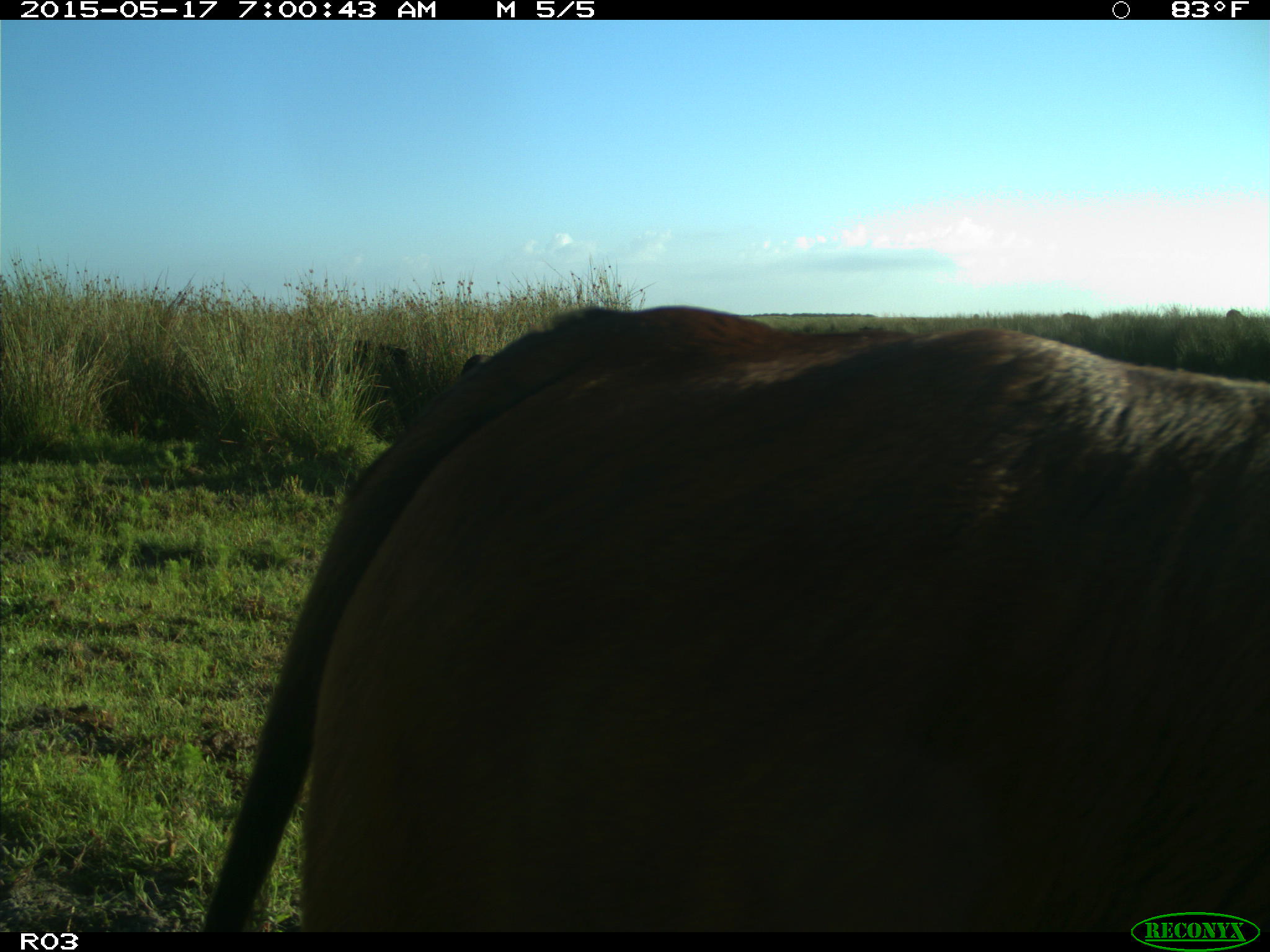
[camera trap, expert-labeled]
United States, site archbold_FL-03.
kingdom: Animalia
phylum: Chordata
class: Mammalia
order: Artiodactyla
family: Bovidae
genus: Bos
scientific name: Bos taurus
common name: domestic cow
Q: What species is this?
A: Bos taurus (domestic cow).